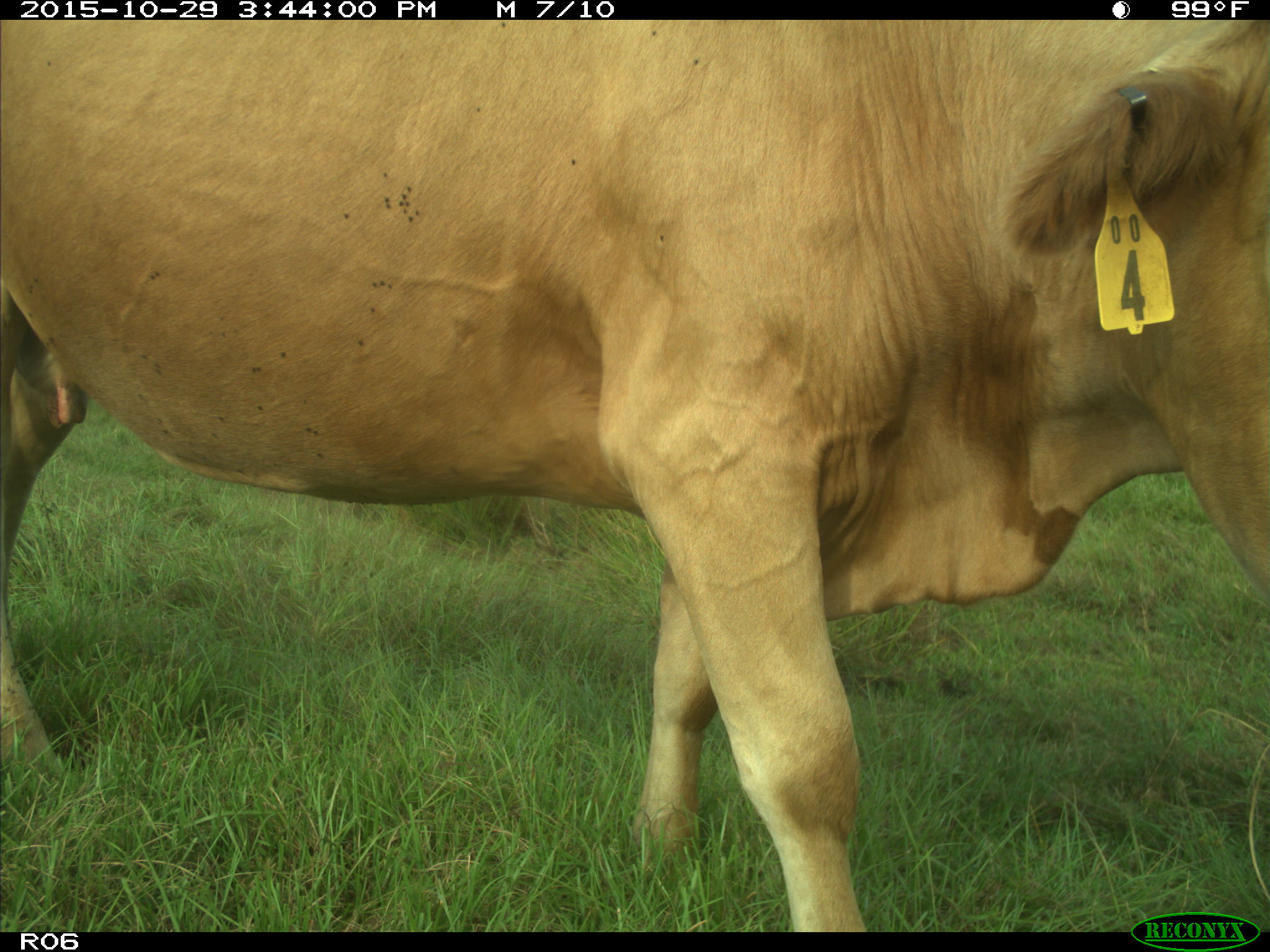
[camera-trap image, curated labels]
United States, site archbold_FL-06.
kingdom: Animalia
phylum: Chordata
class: Mammalia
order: Artiodactyla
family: Bovidae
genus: Bos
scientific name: Bos taurus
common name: domestic cow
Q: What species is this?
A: Bos taurus (domestic cow).